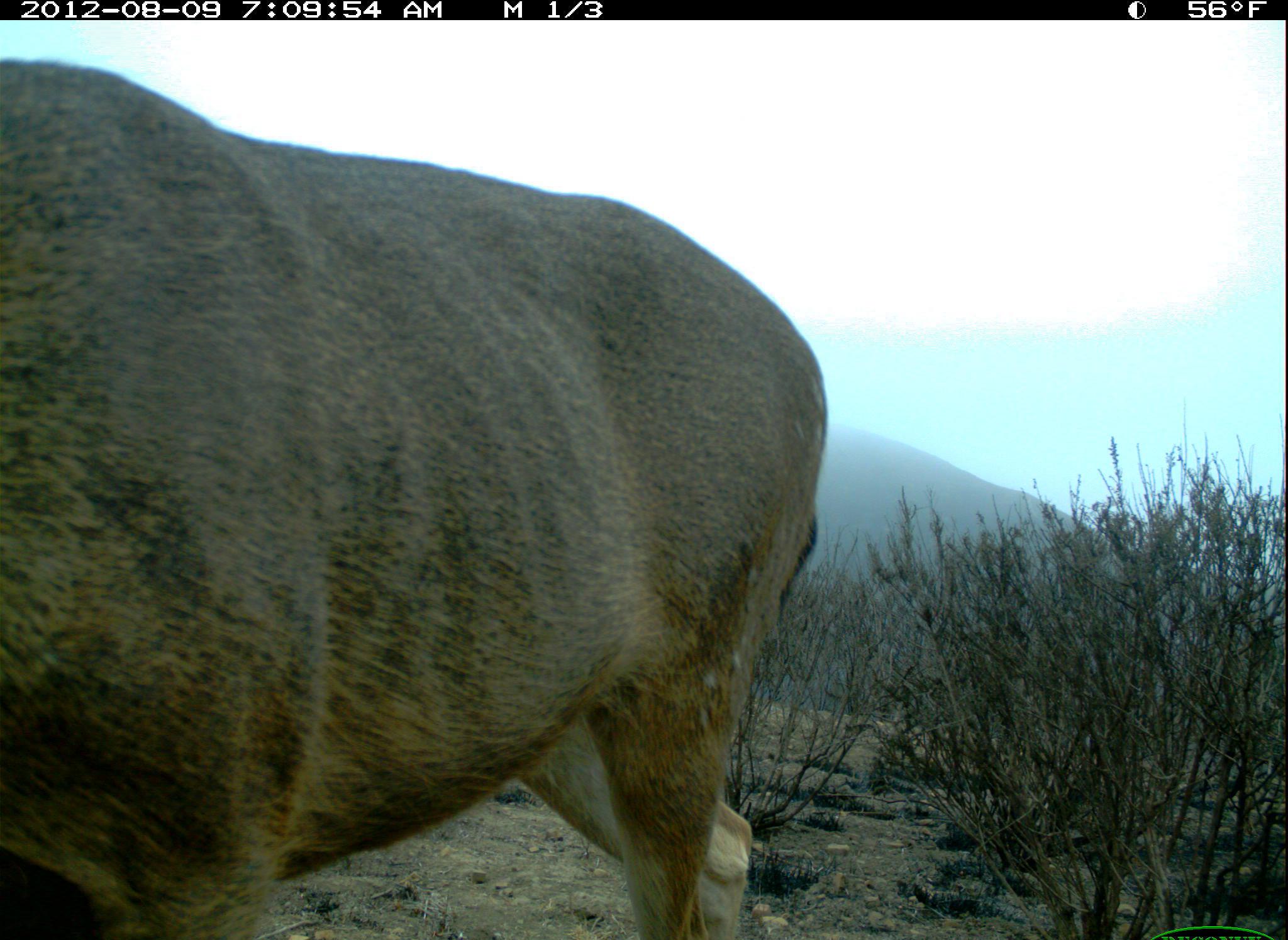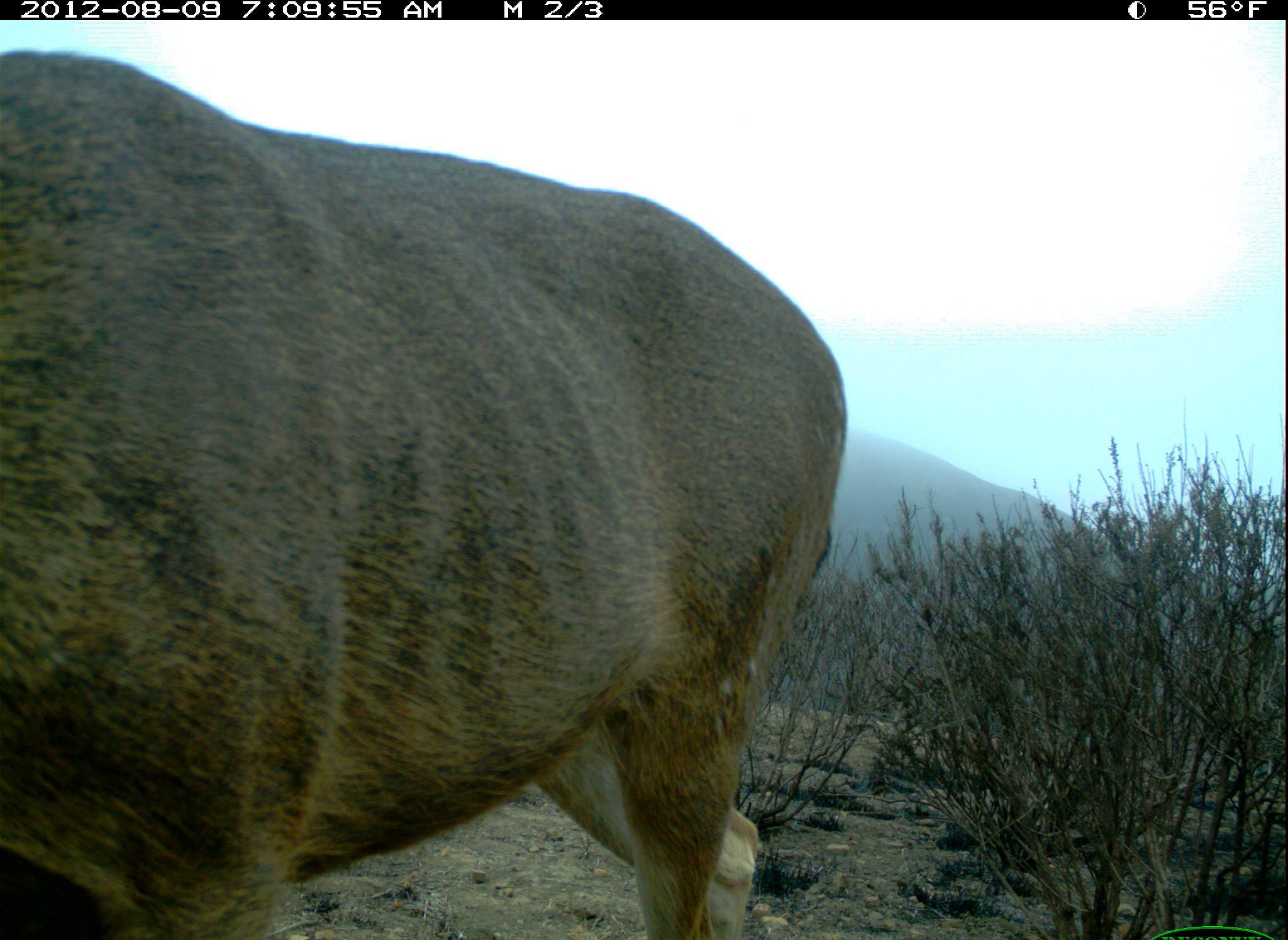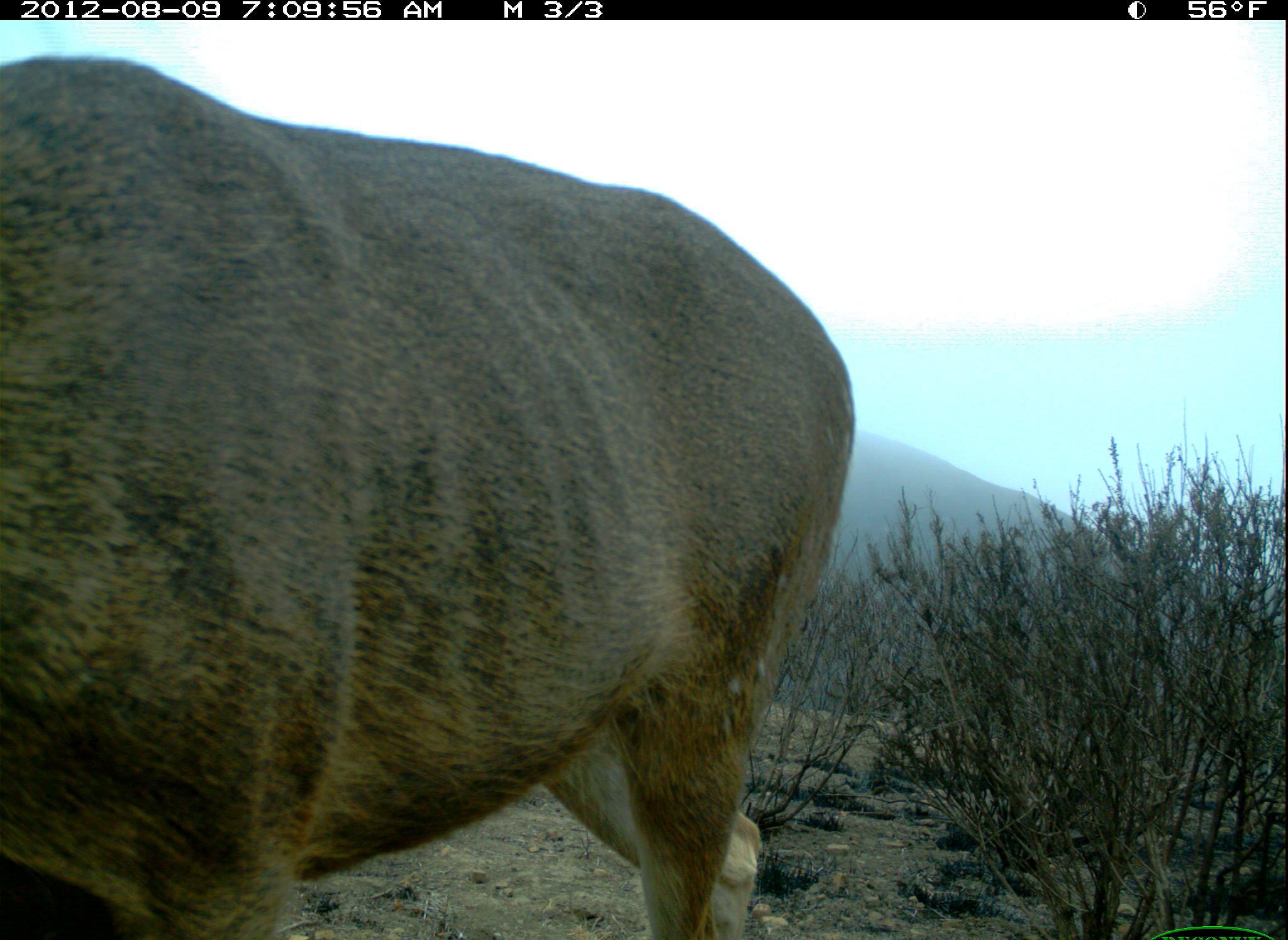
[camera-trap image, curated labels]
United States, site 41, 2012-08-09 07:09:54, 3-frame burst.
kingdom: Animalia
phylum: Chordata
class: Mammalia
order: Artiodactyla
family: Cervidae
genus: Odocoileus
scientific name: Odocoileus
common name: deer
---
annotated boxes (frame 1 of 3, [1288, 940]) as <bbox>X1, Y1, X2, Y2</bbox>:
deer: <bbox>1, 56, 828, 940</bbox>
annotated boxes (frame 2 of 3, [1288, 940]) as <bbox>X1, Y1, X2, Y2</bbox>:
deer: <bbox>1, 50, 848, 940</bbox>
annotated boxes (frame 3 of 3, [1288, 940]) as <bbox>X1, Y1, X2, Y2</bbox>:
deer: <bbox>0, 53, 858, 940</bbox>